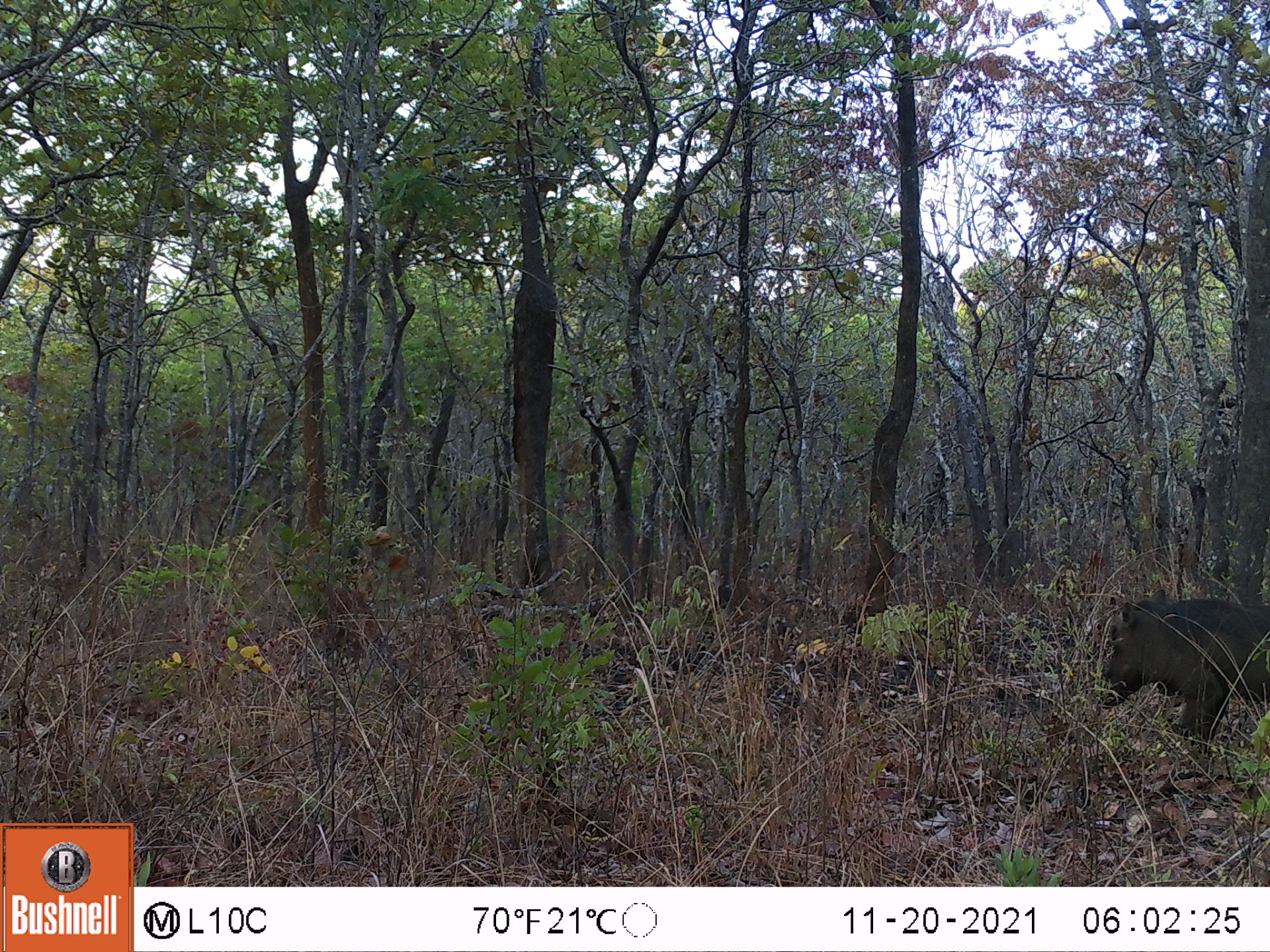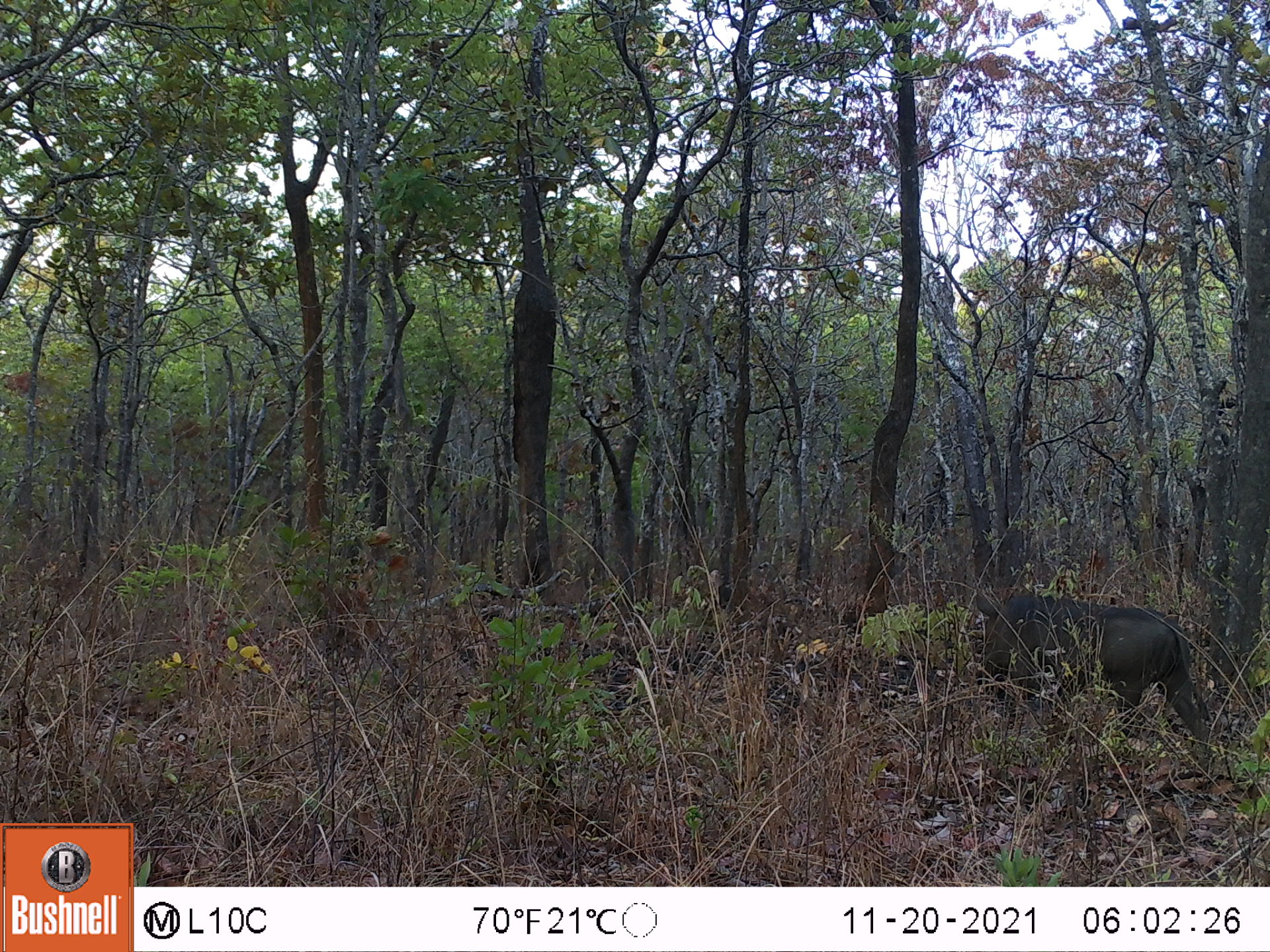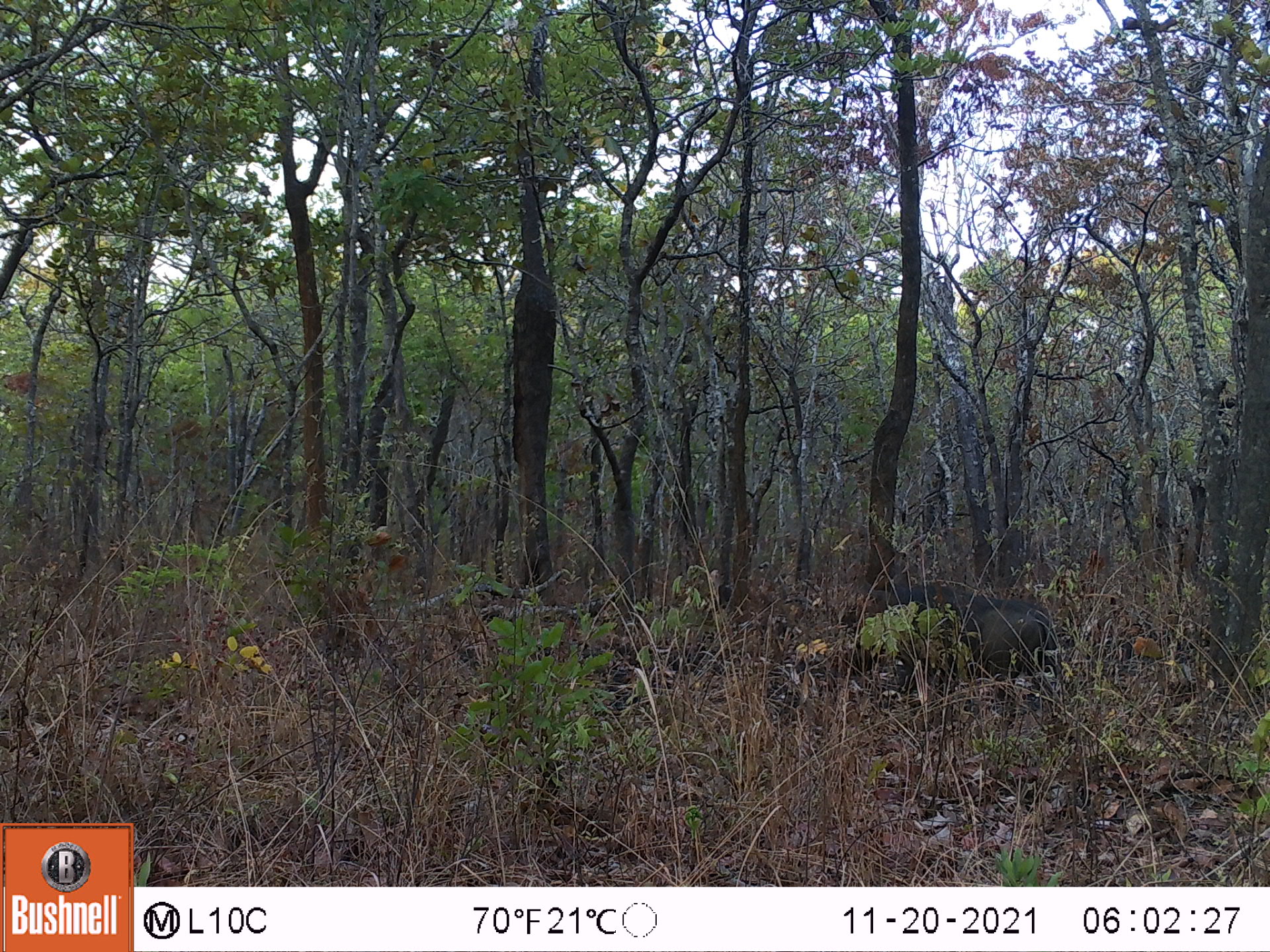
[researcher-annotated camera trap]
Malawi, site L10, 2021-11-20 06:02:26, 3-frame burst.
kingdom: Animalia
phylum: Chordata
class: Mammalia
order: Artiodactyla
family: Suidae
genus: Phacochoerus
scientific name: Phacochoerus africanus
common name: common warthog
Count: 1.